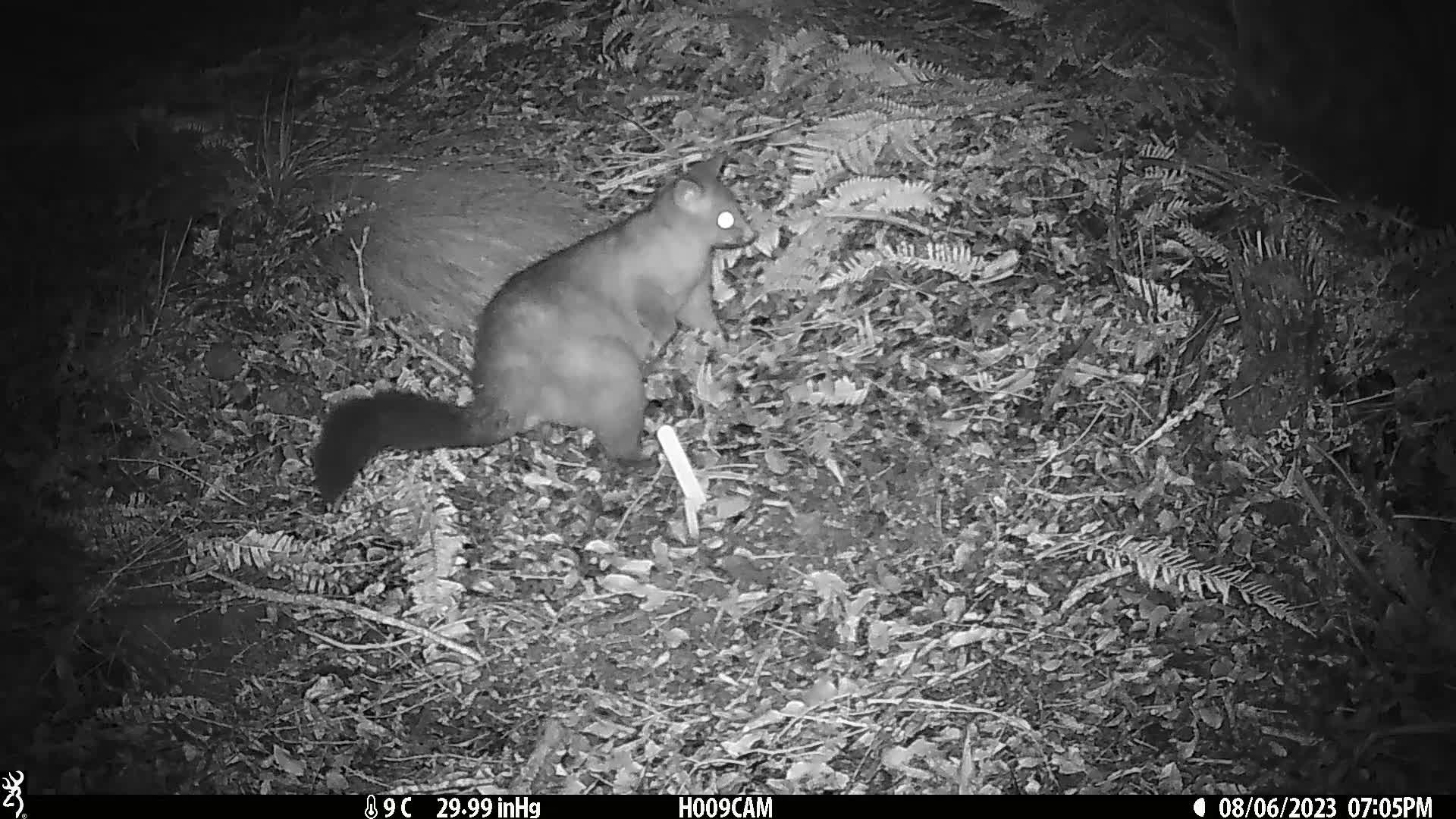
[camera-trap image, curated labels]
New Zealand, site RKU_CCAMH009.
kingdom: Animalia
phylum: Chordata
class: Mammalia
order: Diprotodontia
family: Phalangeridae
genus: Trichosurus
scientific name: Trichosurus vulpecula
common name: common brushtail possum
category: possum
Possum (common brushtail possum) (Trichosurus vulpecula).